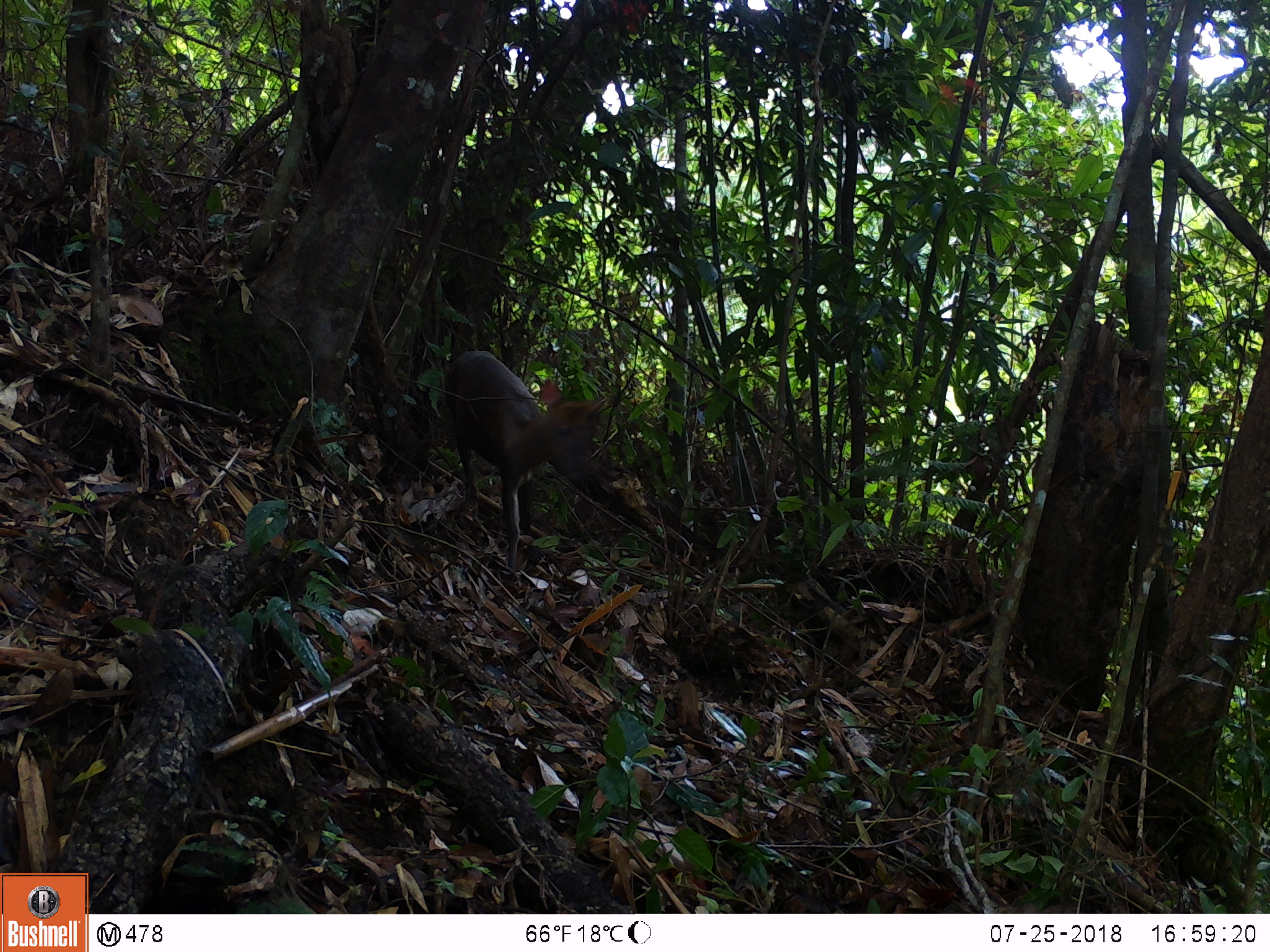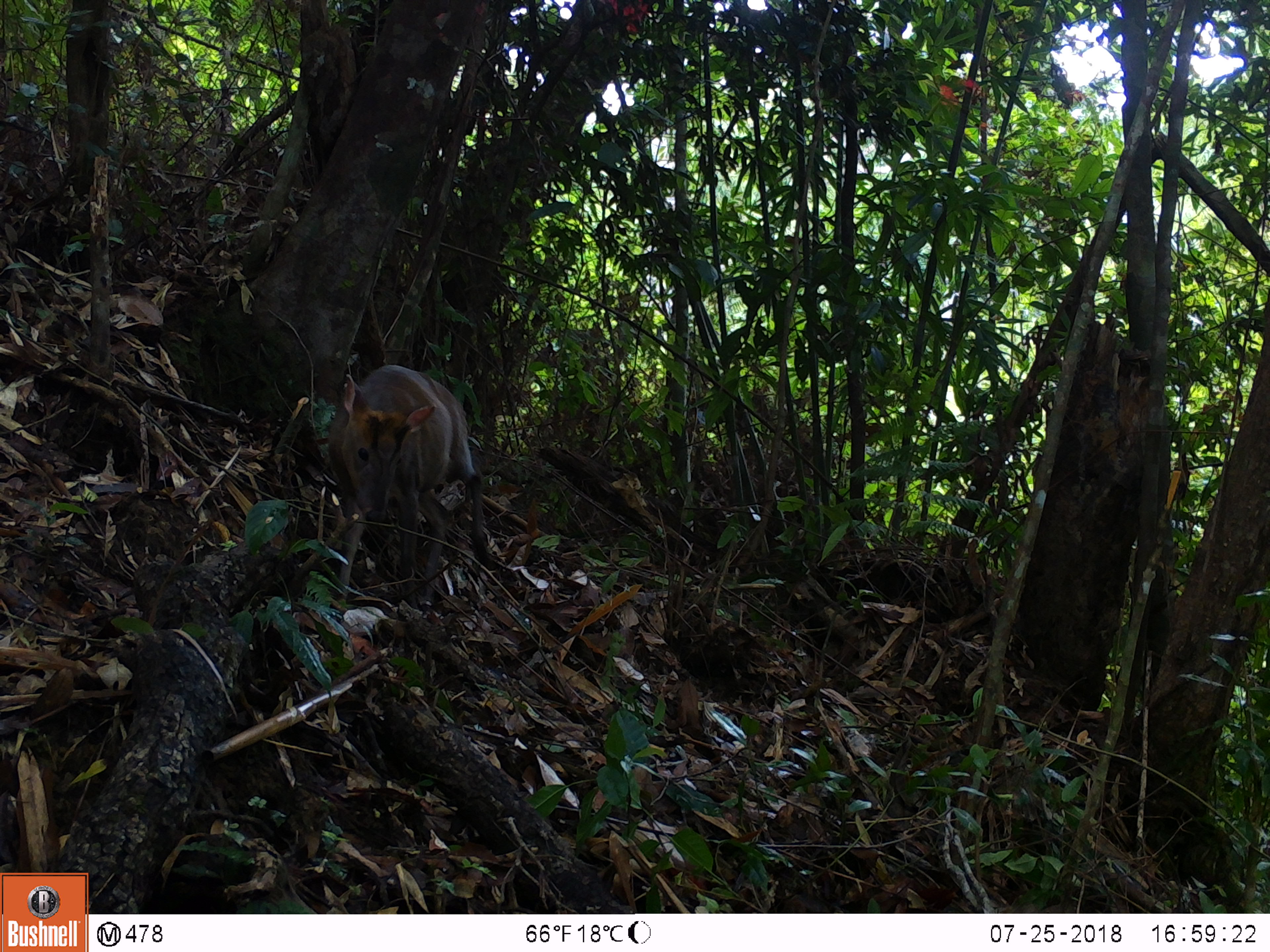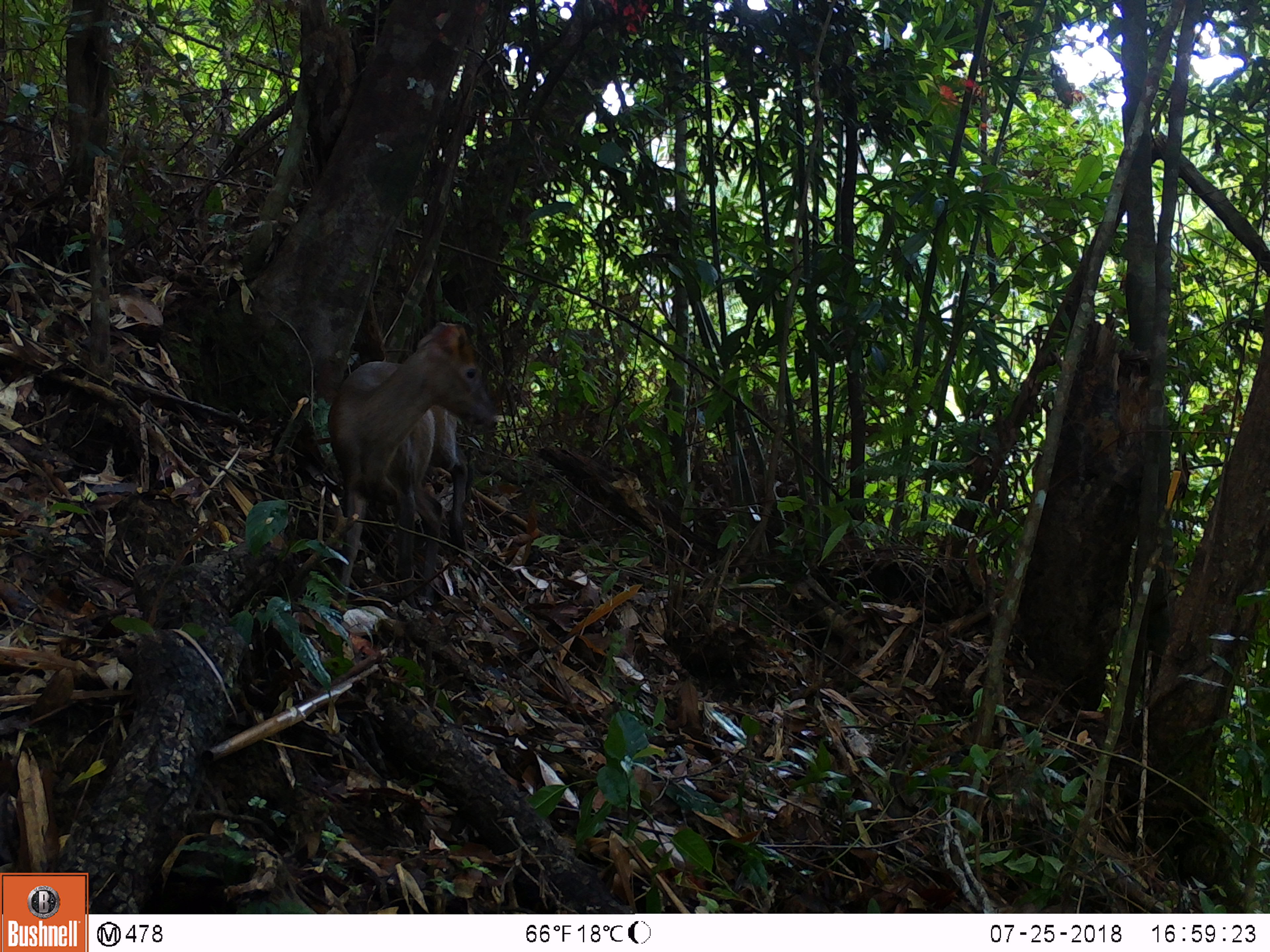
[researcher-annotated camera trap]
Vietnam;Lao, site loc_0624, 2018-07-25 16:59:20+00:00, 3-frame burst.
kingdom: Animalia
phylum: Chordata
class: Mammalia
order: Artiodactyla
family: Cervidae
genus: Muntiacus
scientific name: Muntiacus rooseveltorum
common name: roosevelt's muntjac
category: roosevelts muntjac group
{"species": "roosevelts muntjac group (roosevelt's muntjac) (Muntiacus rooseveltorum)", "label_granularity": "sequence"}